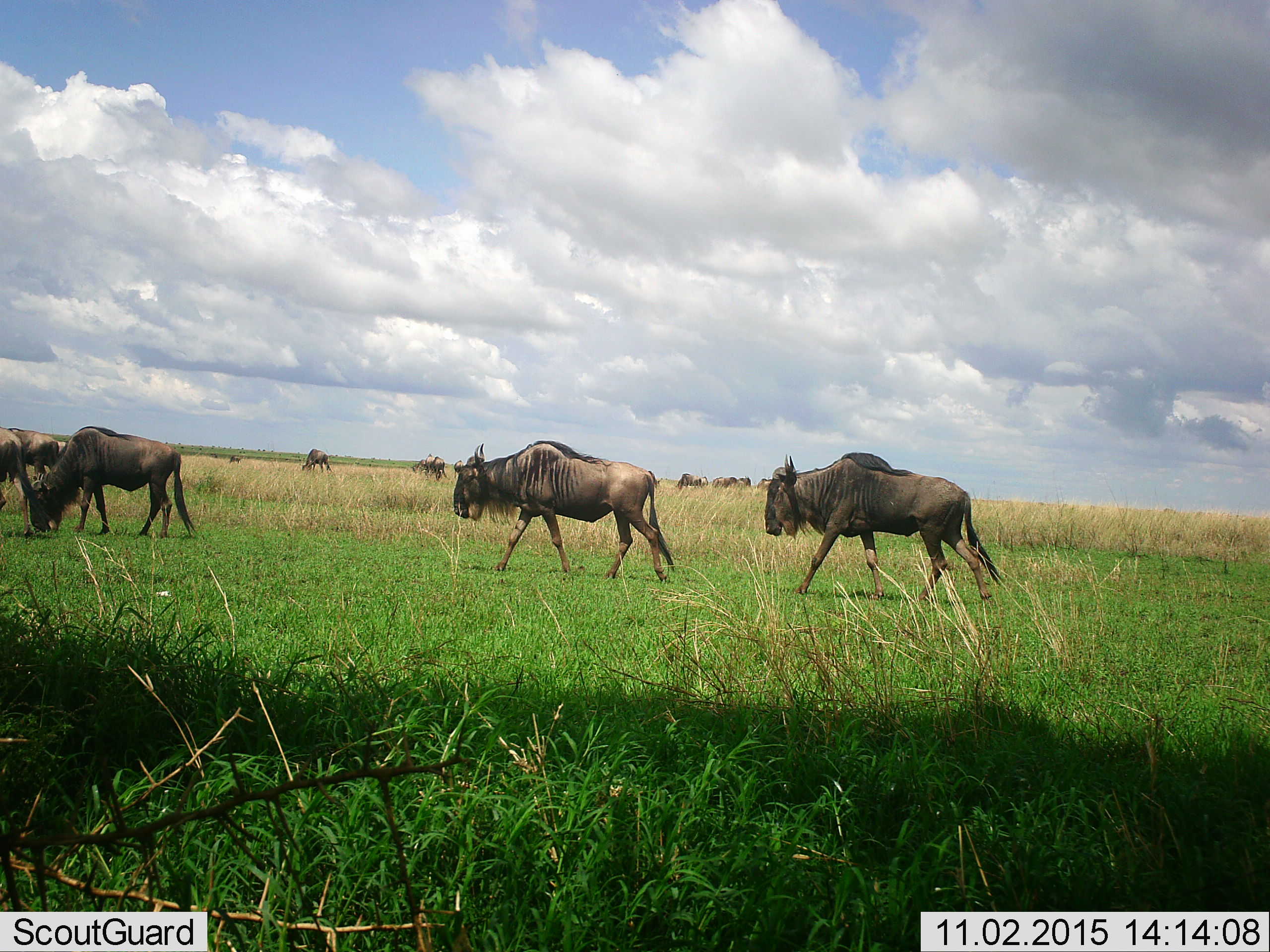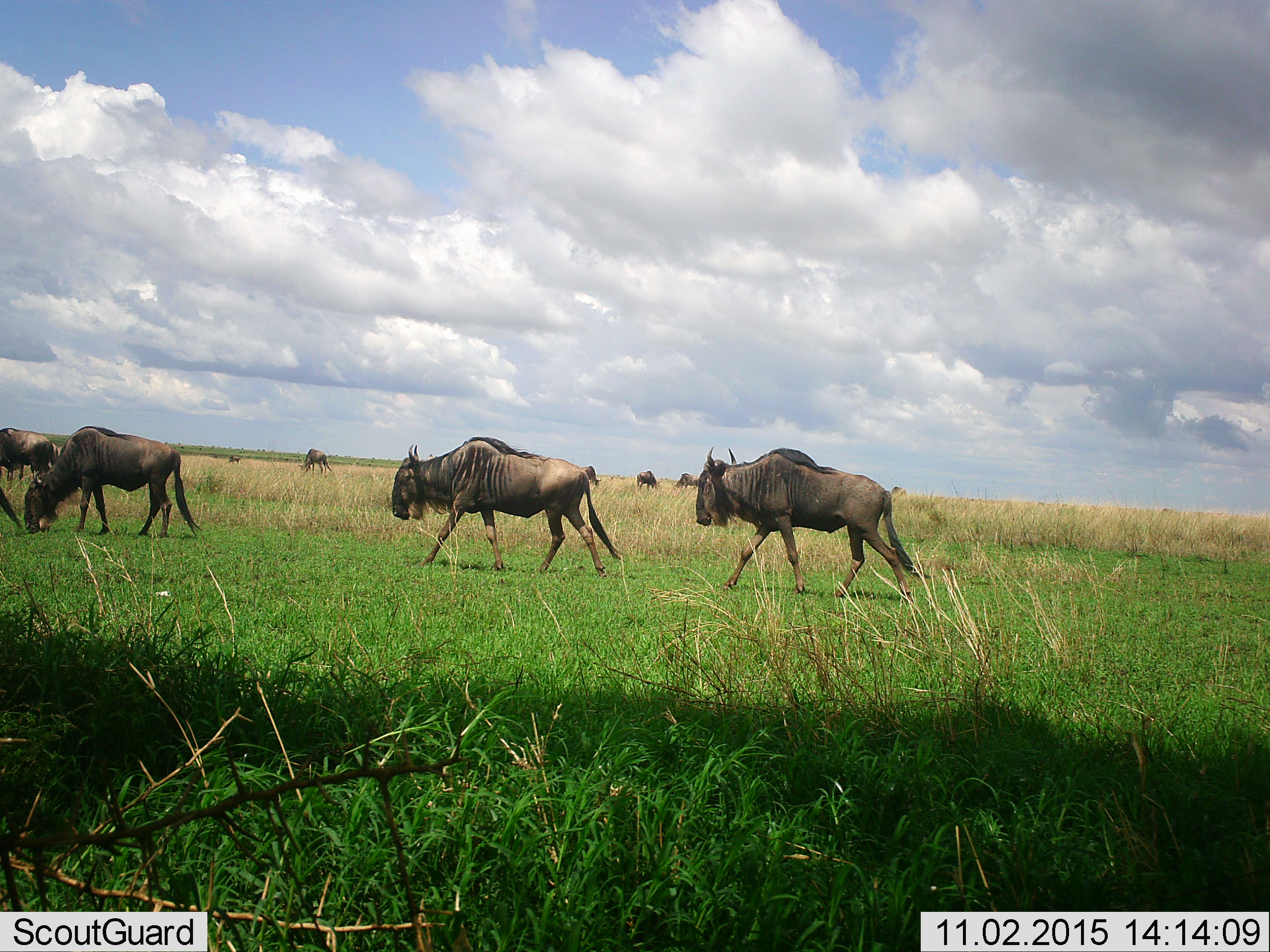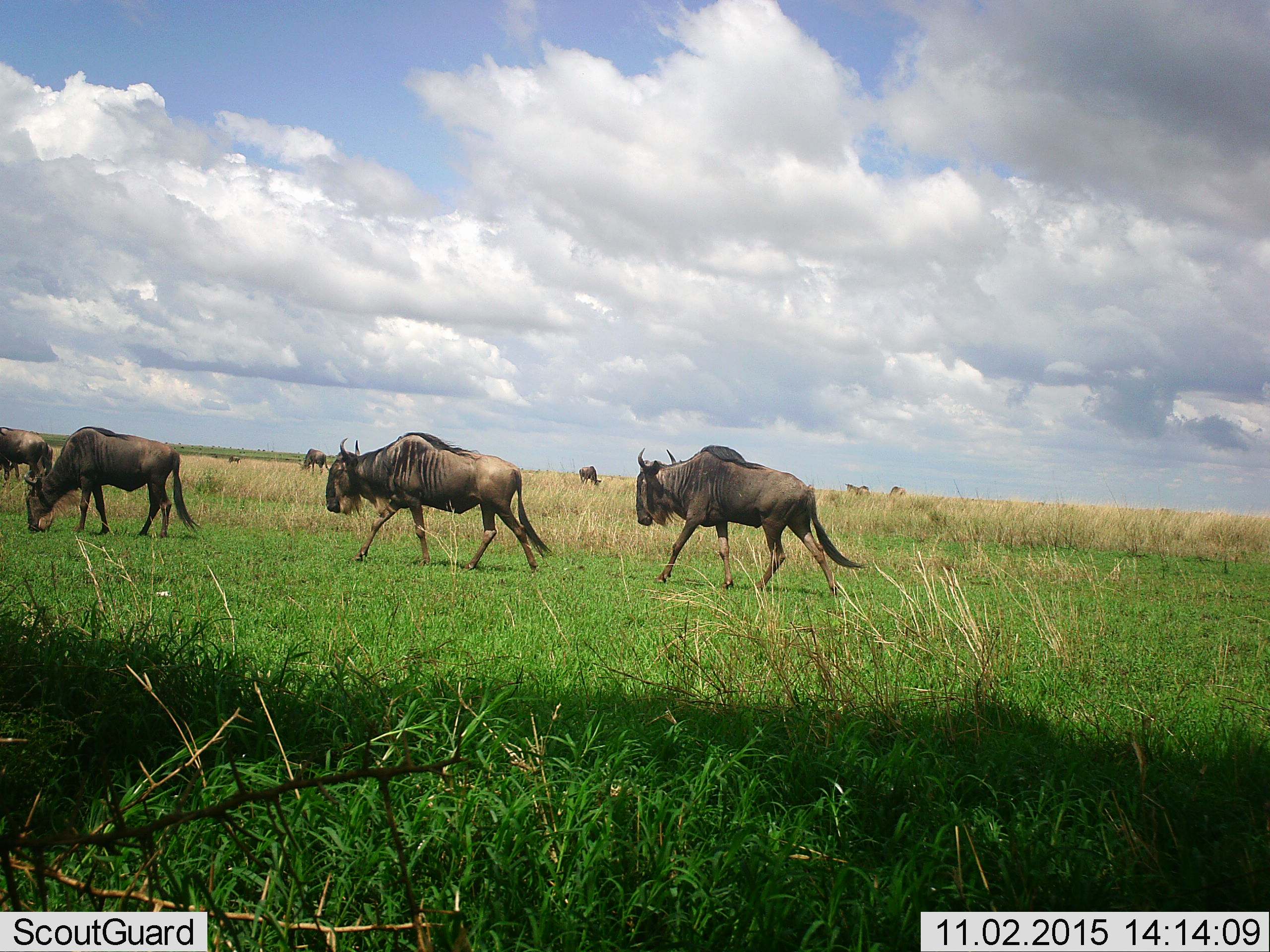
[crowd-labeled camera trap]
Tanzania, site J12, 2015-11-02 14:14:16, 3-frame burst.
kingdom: Animalia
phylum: Chordata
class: Mammalia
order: Artiodactyla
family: Bovidae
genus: Connochaetes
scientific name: Connochaetes taurinus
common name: blue wildebeest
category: wildebeest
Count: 11-50.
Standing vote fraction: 33%.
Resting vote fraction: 0%.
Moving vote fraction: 89%.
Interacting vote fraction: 0%.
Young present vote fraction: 0%.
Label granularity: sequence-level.